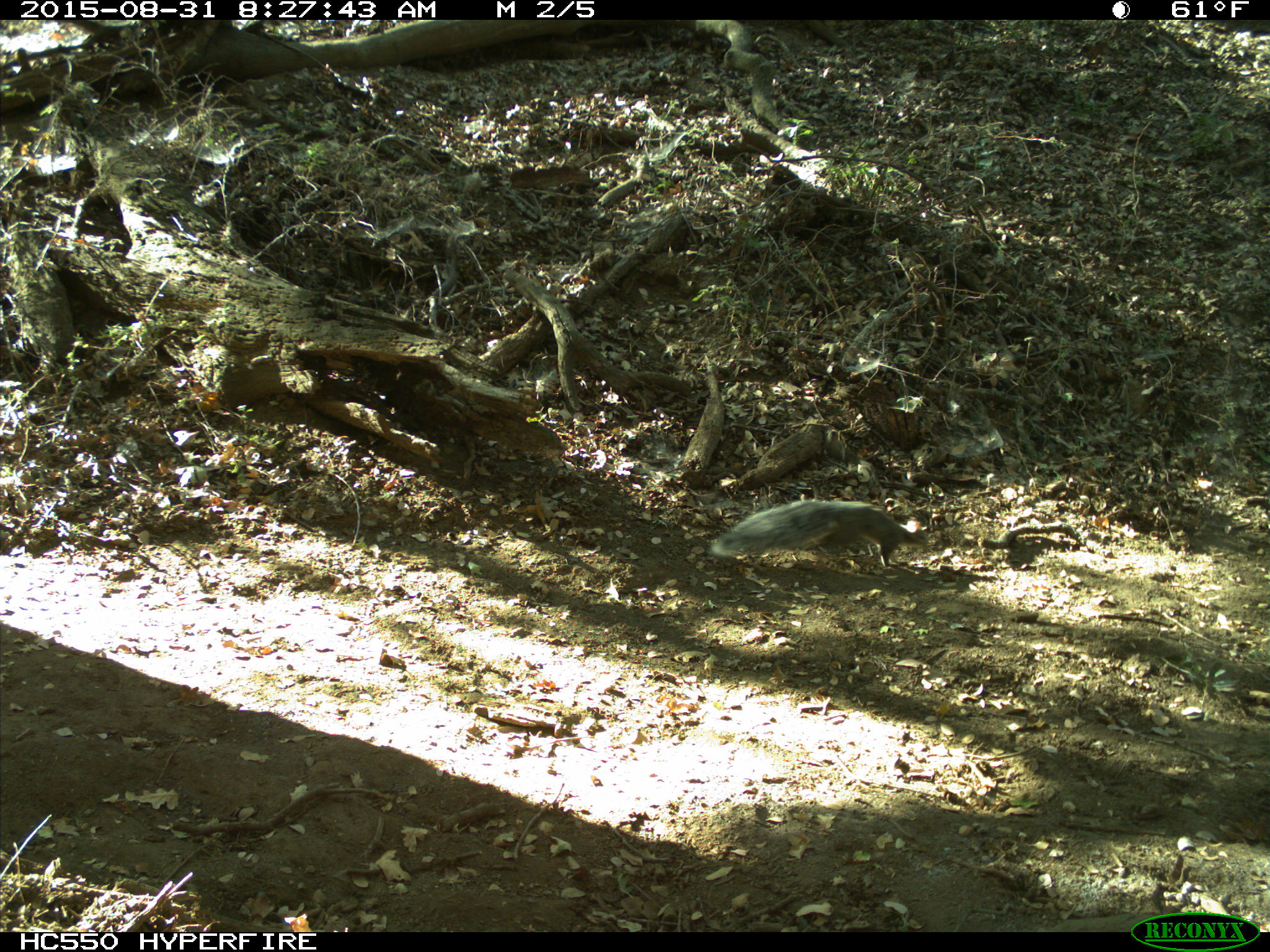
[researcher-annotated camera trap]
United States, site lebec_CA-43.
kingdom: Animalia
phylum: Chordata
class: Mammalia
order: Rodentia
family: Sciuridae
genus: Sciurus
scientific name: Sciurus carolinensis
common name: eastern gray squirrel